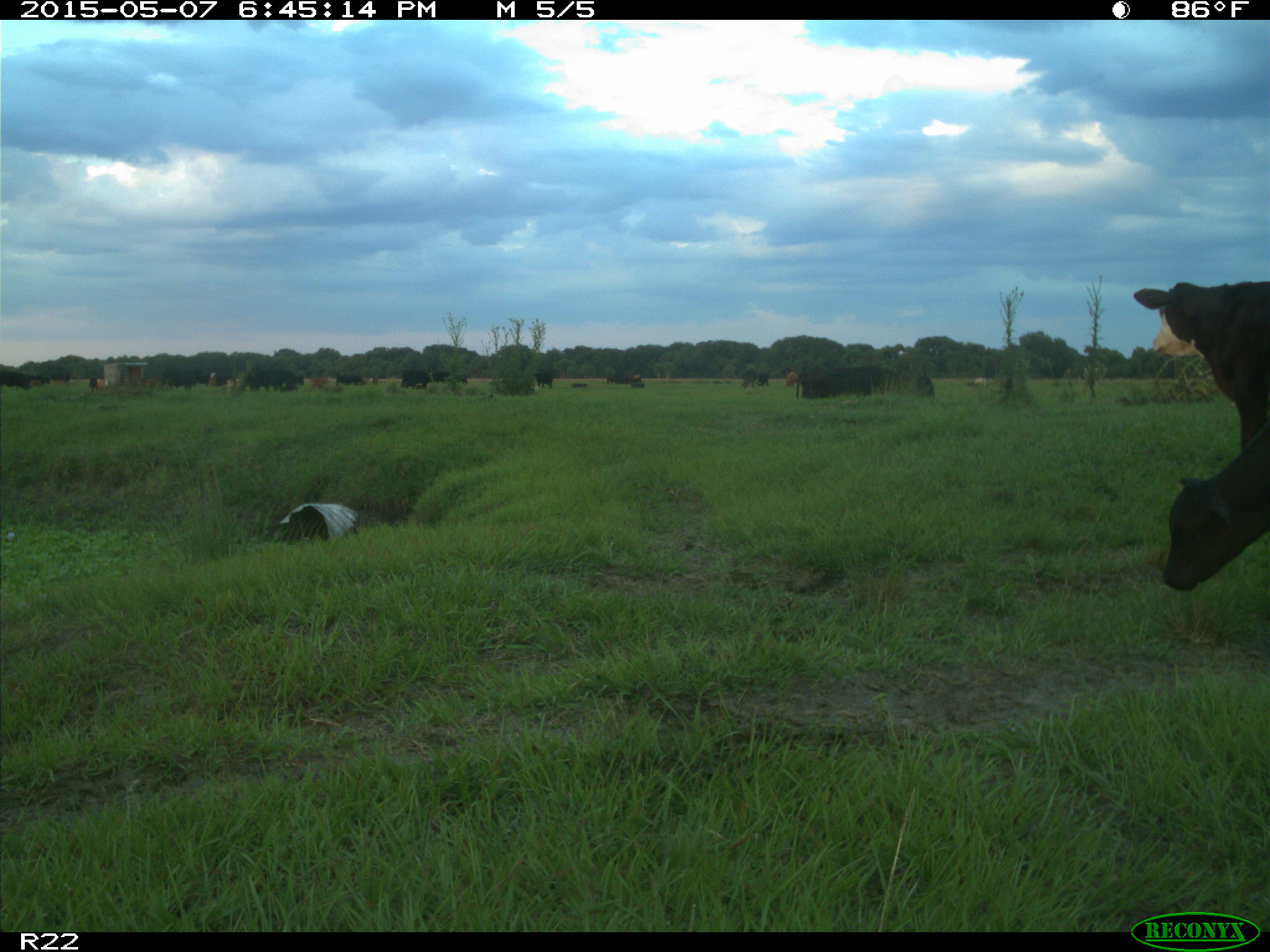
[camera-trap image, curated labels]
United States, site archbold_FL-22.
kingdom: Animalia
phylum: Chordata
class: Mammalia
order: Artiodactyla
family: Bovidae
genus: Bos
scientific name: Bos taurus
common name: domestic cow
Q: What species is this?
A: Bos taurus (domestic cow).